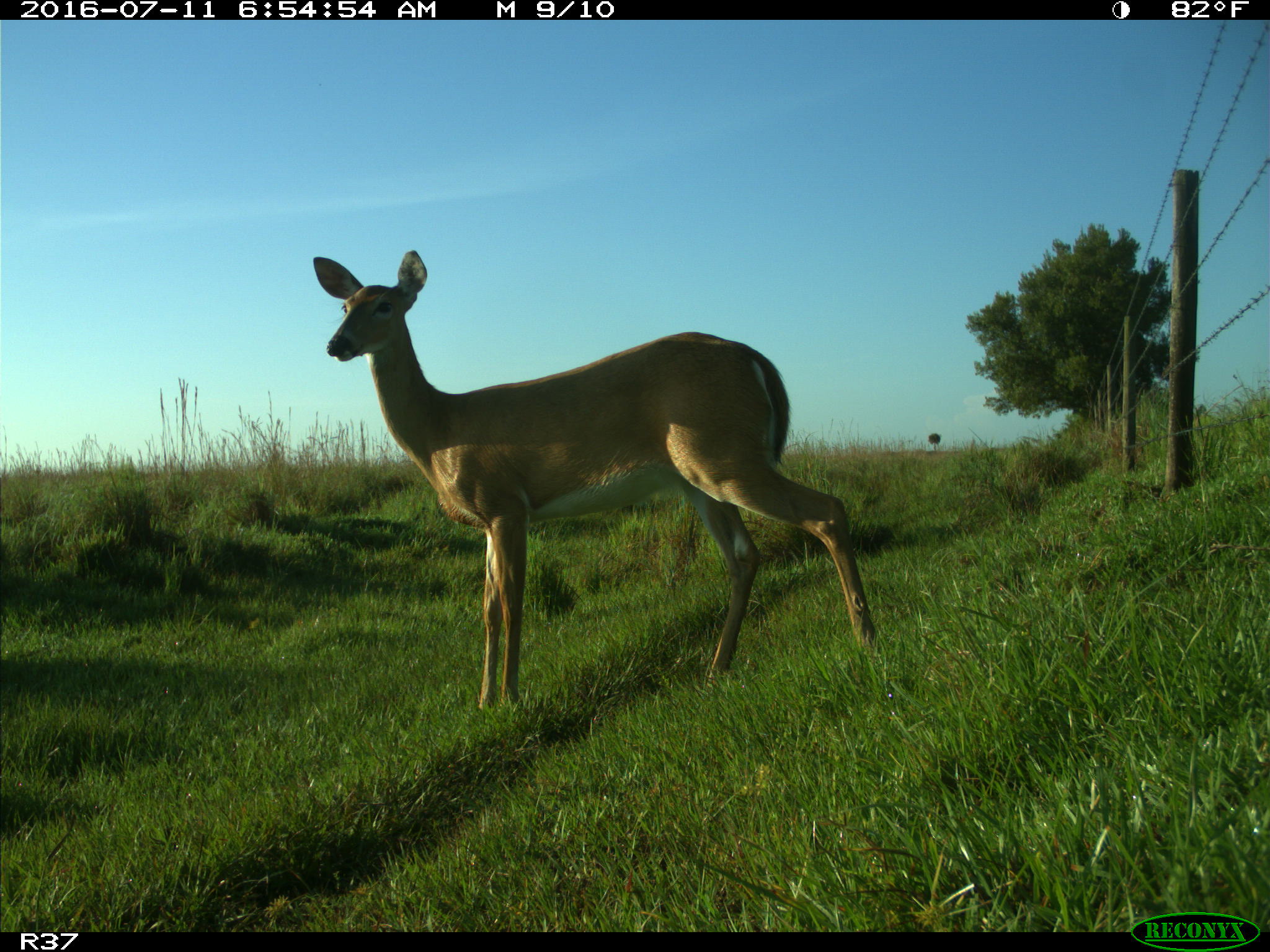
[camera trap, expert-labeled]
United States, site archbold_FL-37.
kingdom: Animalia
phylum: Chordata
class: Mammalia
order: Artiodactyla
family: Cervidae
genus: Odocoileus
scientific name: Odocoileus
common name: deer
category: unidentified deer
Unidentified deer (deer) (Odocoileus).